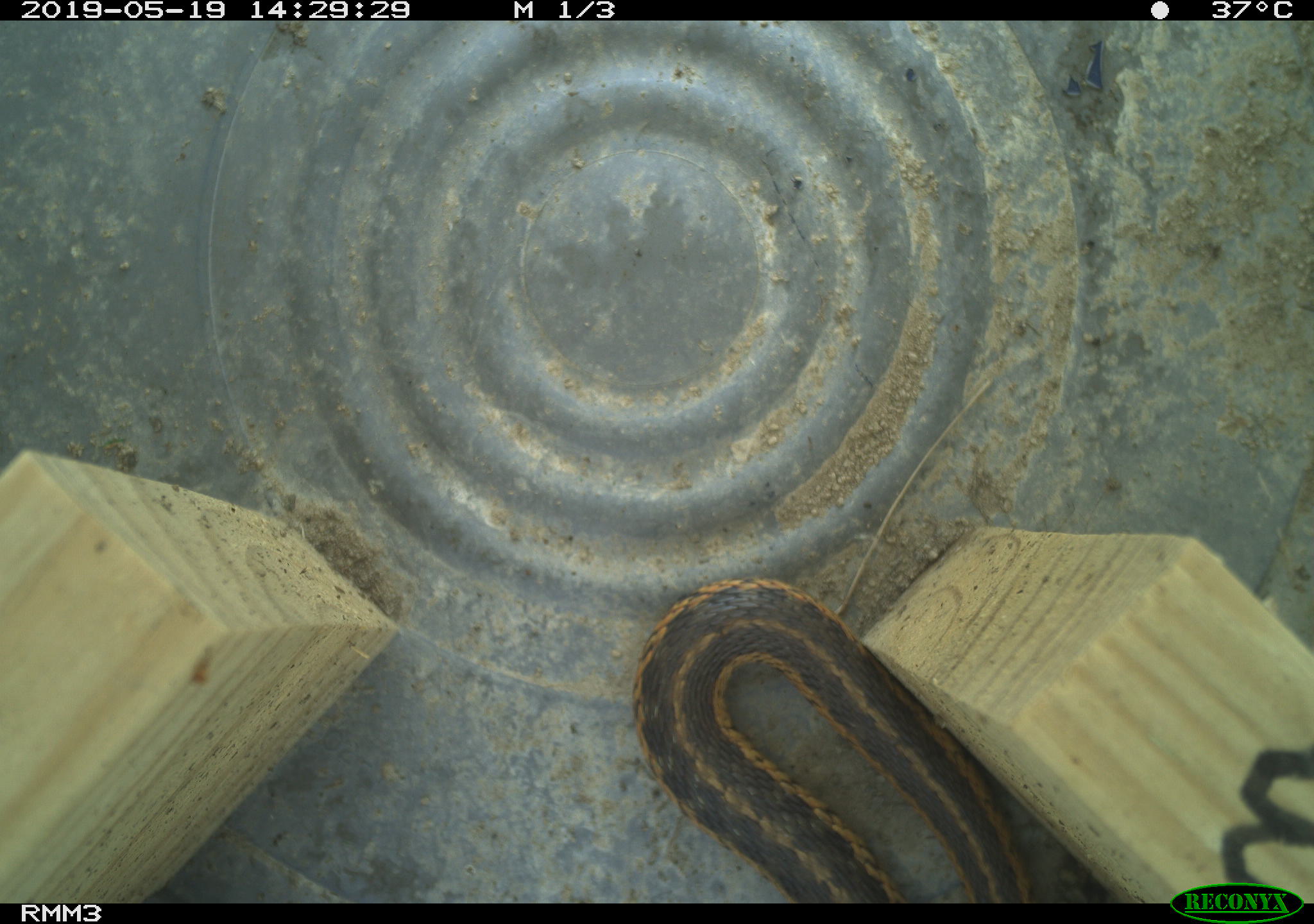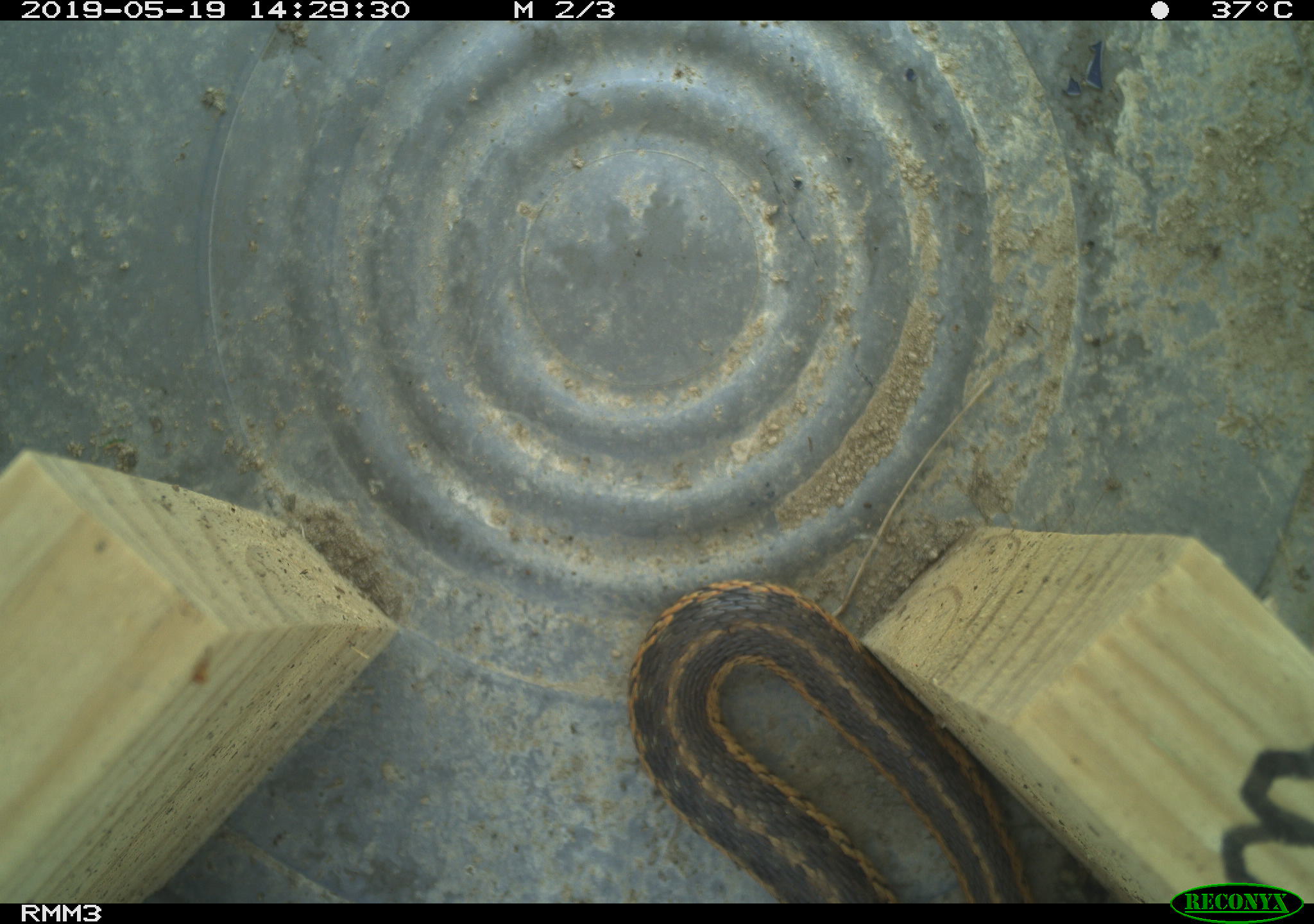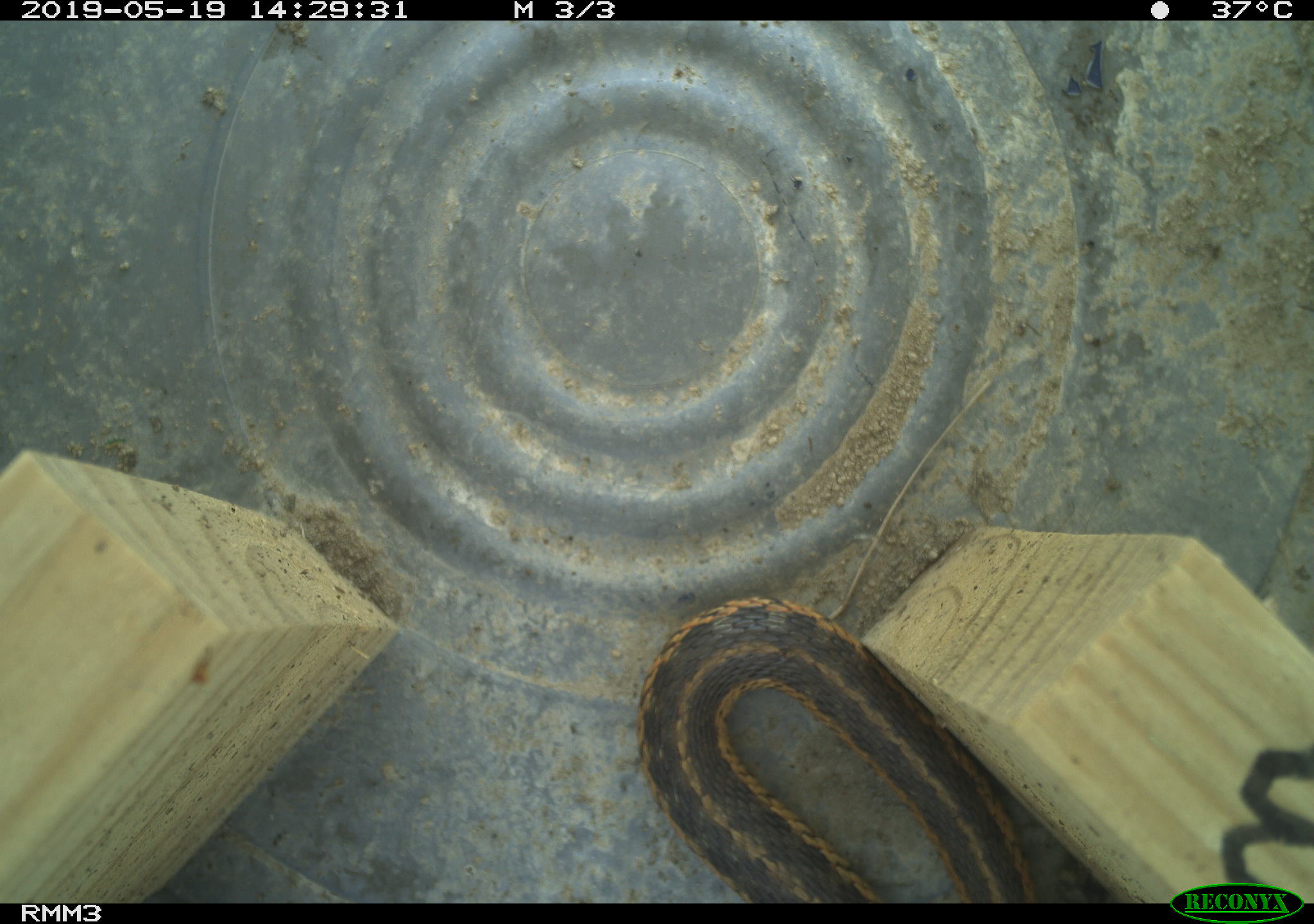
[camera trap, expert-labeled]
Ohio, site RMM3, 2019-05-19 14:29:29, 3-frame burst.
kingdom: Animalia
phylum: Chordata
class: Reptilia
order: Squamata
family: Colubridae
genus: Thamnophis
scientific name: Thamnophis sirtalis sirtalis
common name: eastern gartersnake